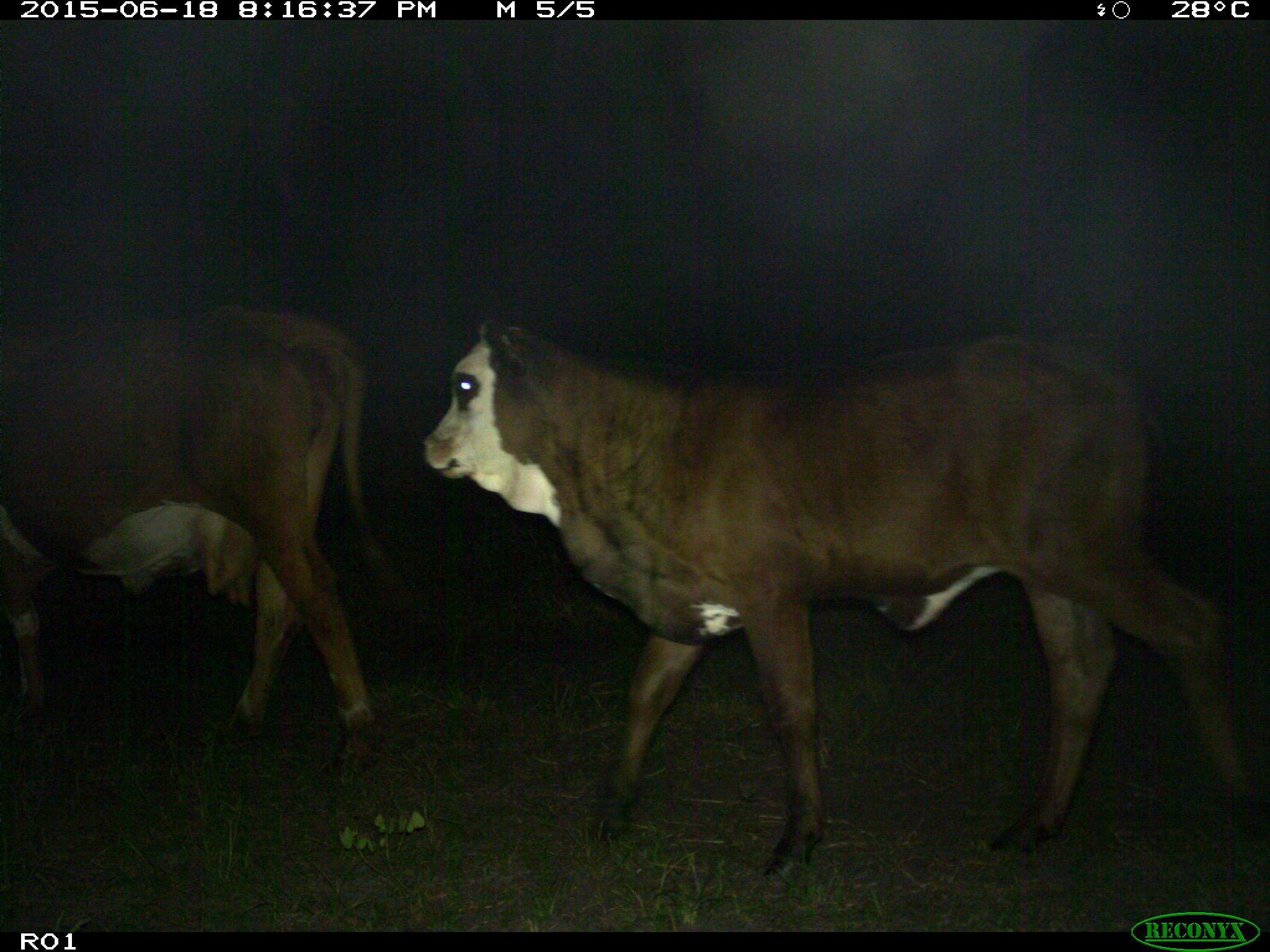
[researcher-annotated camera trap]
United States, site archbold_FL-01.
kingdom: Animalia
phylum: Chordata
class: Mammalia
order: Artiodactyla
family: Bovidae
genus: Bos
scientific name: Bos taurus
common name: domestic cow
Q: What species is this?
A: Bos taurus (domestic cow).